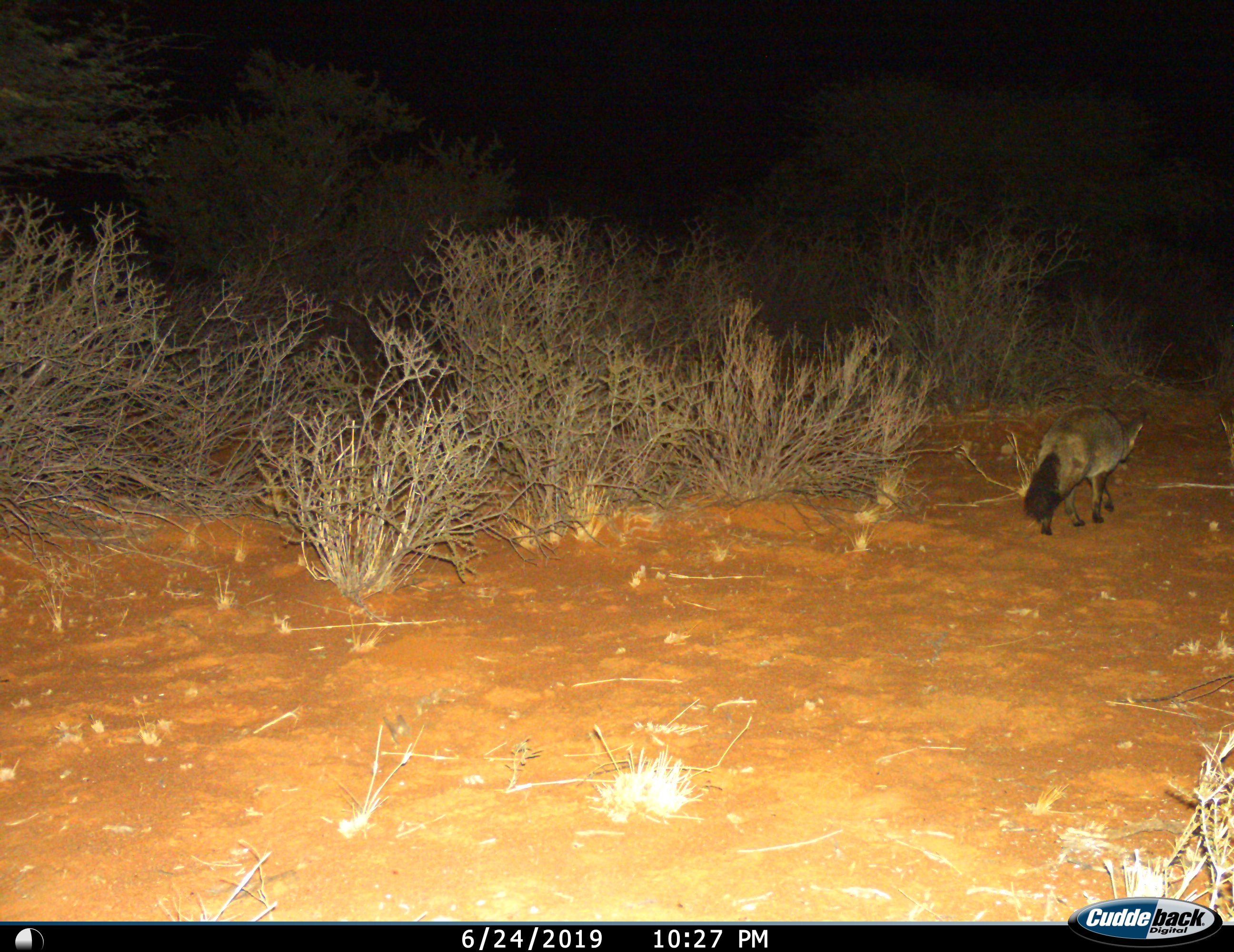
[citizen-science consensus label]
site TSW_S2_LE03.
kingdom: Animalia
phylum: Chordata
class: Mammalia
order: Carnivora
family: Canidae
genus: Otocyon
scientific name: Otocyon megalotis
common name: bat-eared fox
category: foxbateared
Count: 1.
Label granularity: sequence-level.